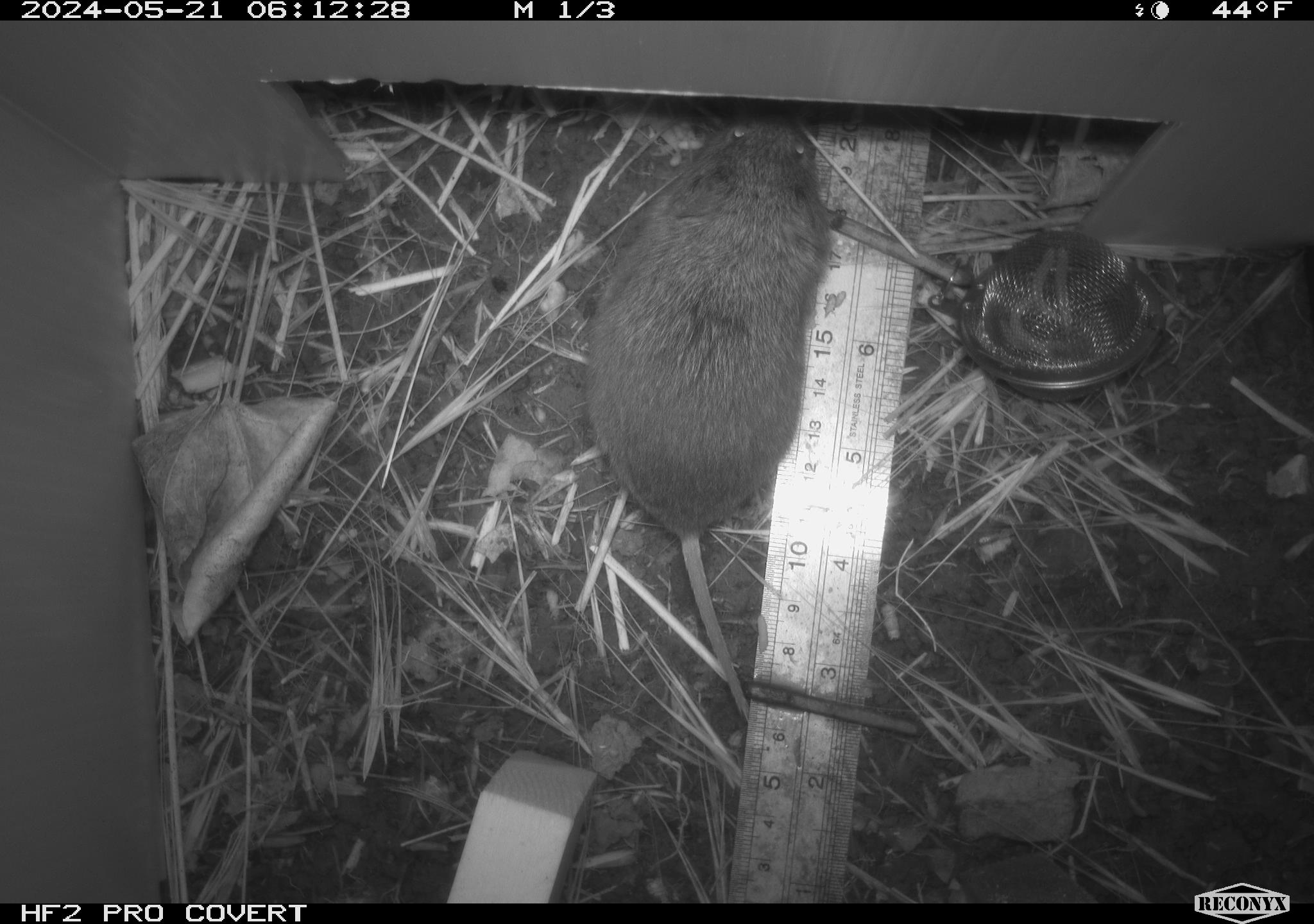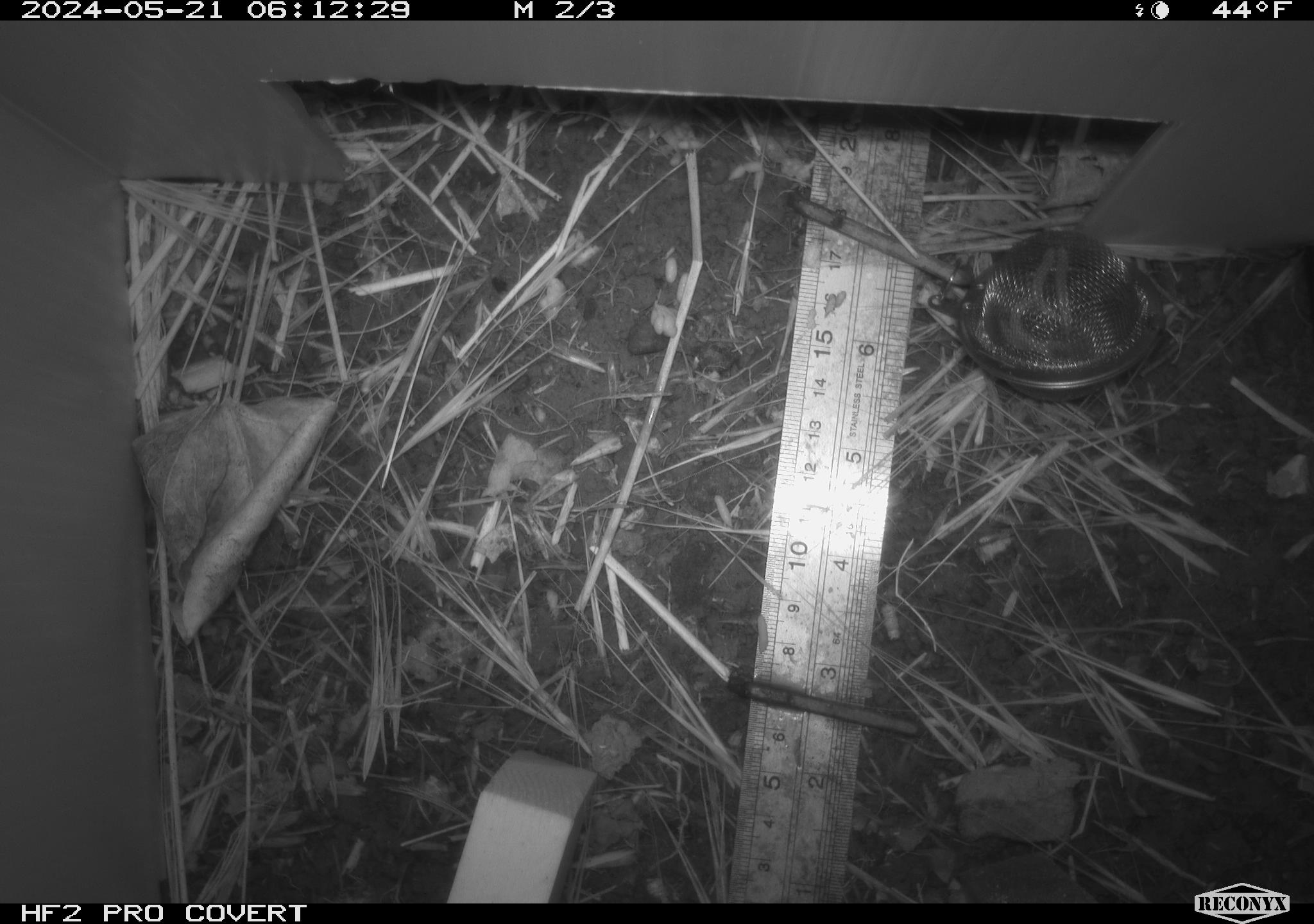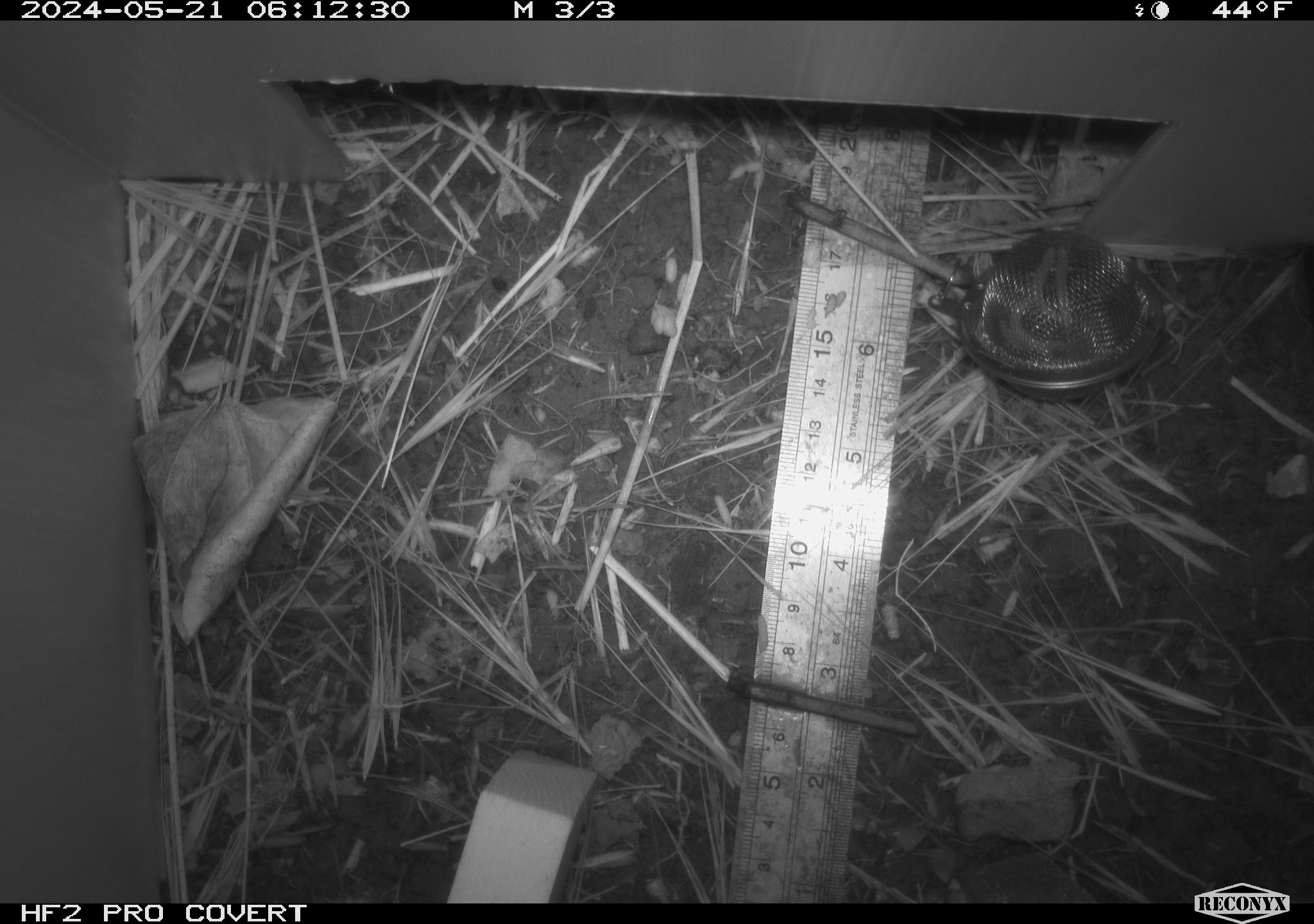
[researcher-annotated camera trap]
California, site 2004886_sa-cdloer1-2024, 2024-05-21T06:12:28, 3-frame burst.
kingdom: Animalia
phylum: Chordata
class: Mammalia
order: Rodentia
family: Cricetidae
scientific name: Arvicolinae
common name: voles, lemmings, and muskrats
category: arvicolinae subfamily